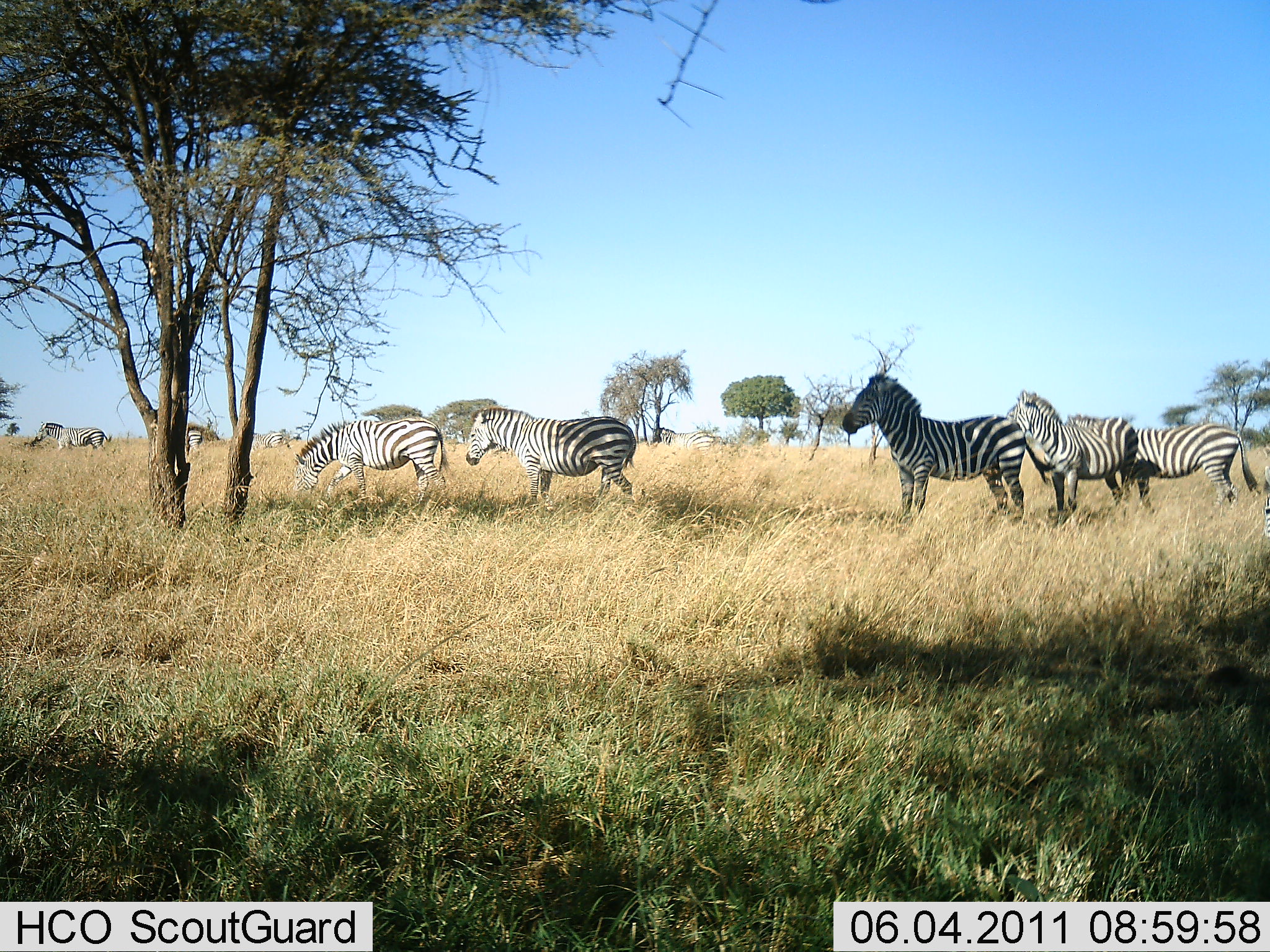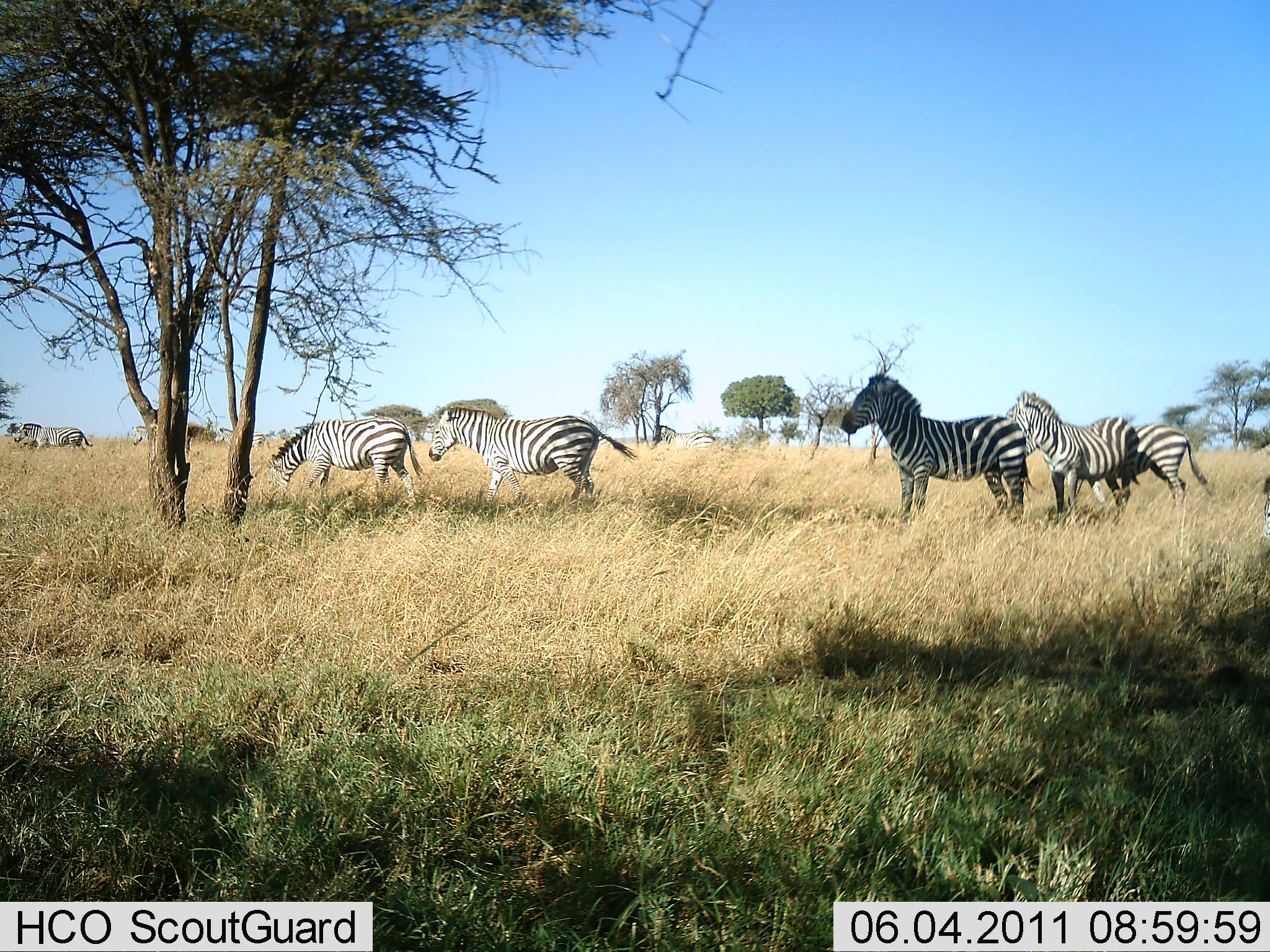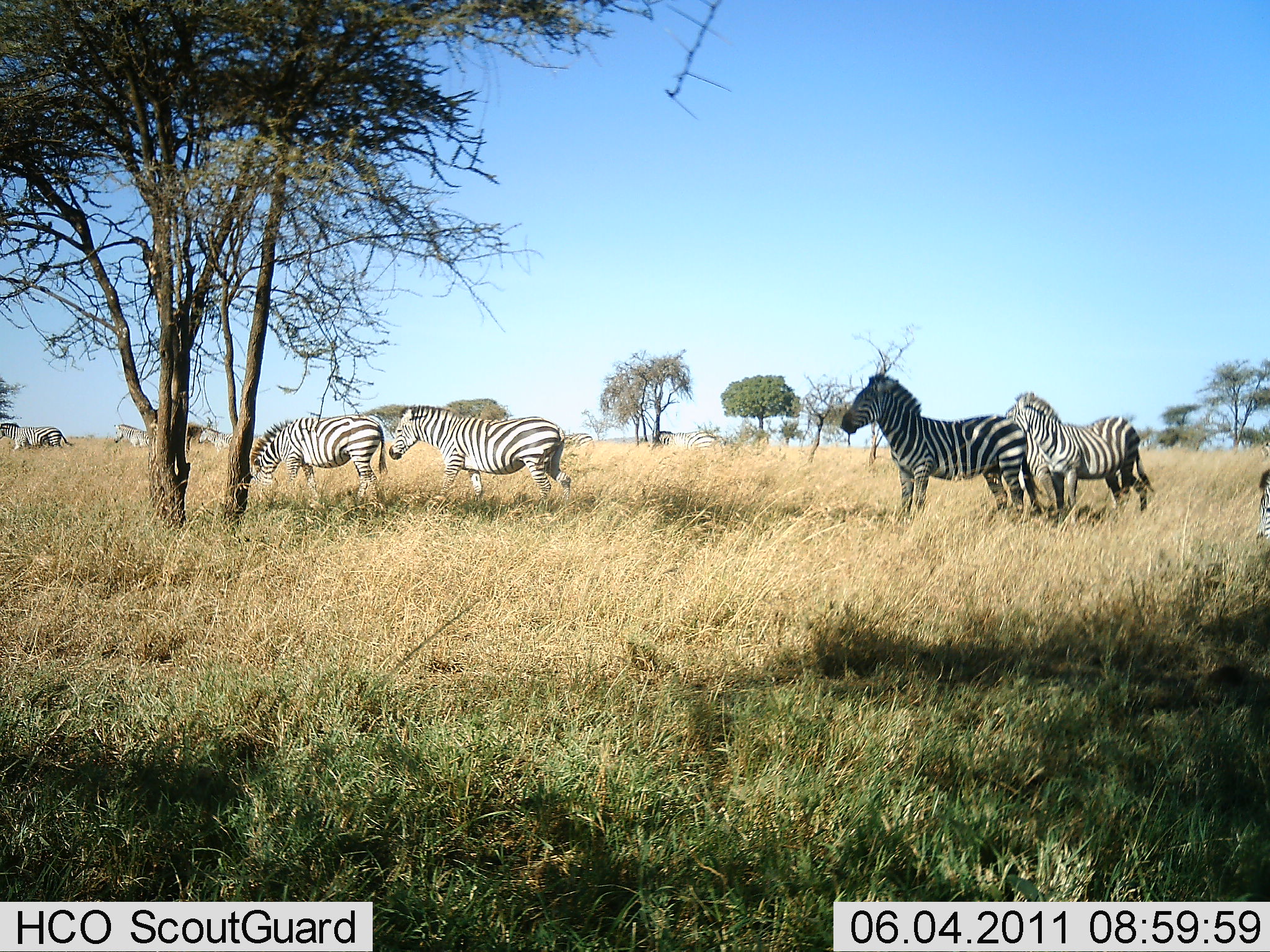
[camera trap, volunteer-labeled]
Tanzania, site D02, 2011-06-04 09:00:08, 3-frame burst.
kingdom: Animalia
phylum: Chordata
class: Mammalia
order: Perissodactyla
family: Equidae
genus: Equus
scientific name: Equus quagga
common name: plains zebra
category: zebra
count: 7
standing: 69%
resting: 0%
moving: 77%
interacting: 8%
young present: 0%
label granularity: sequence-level